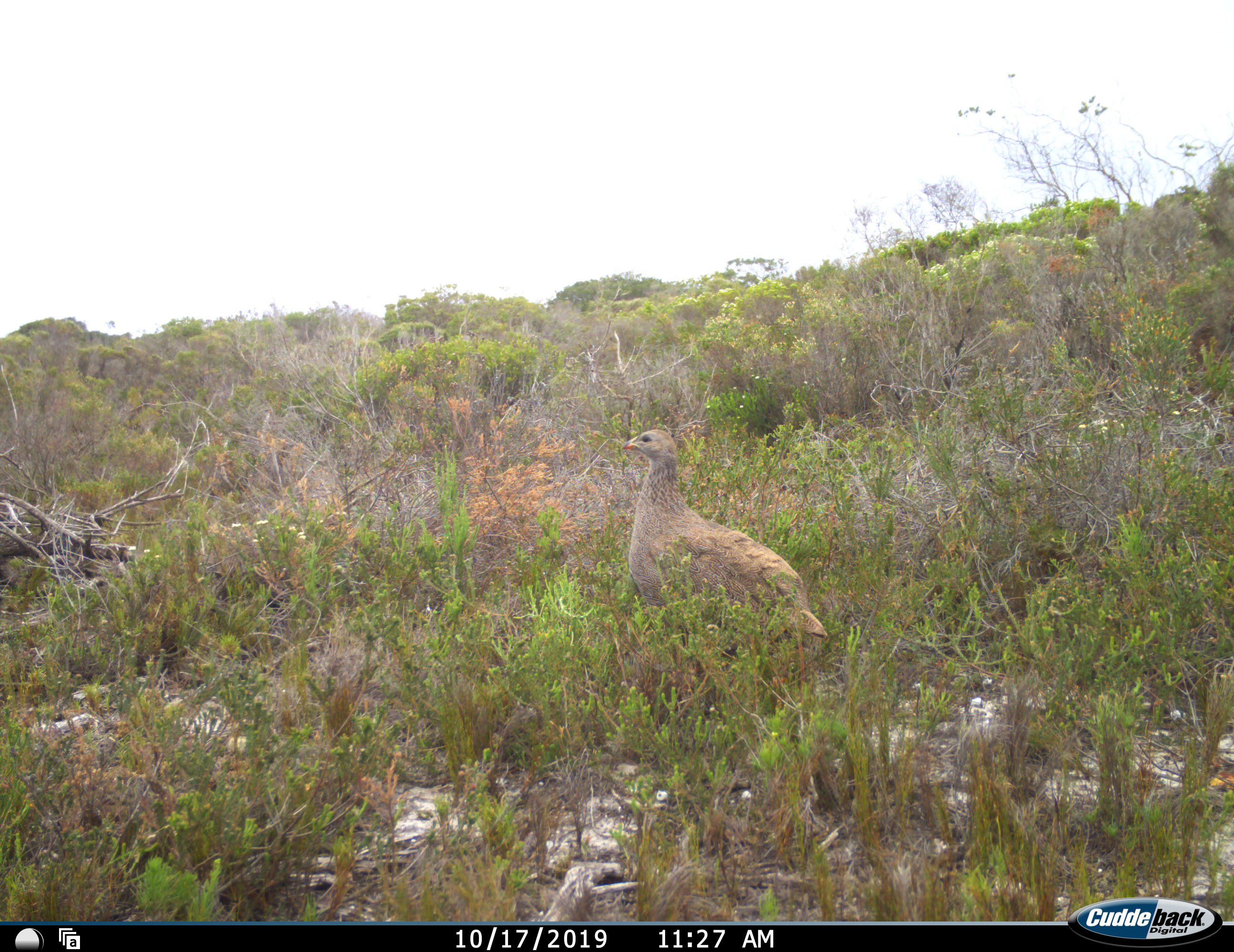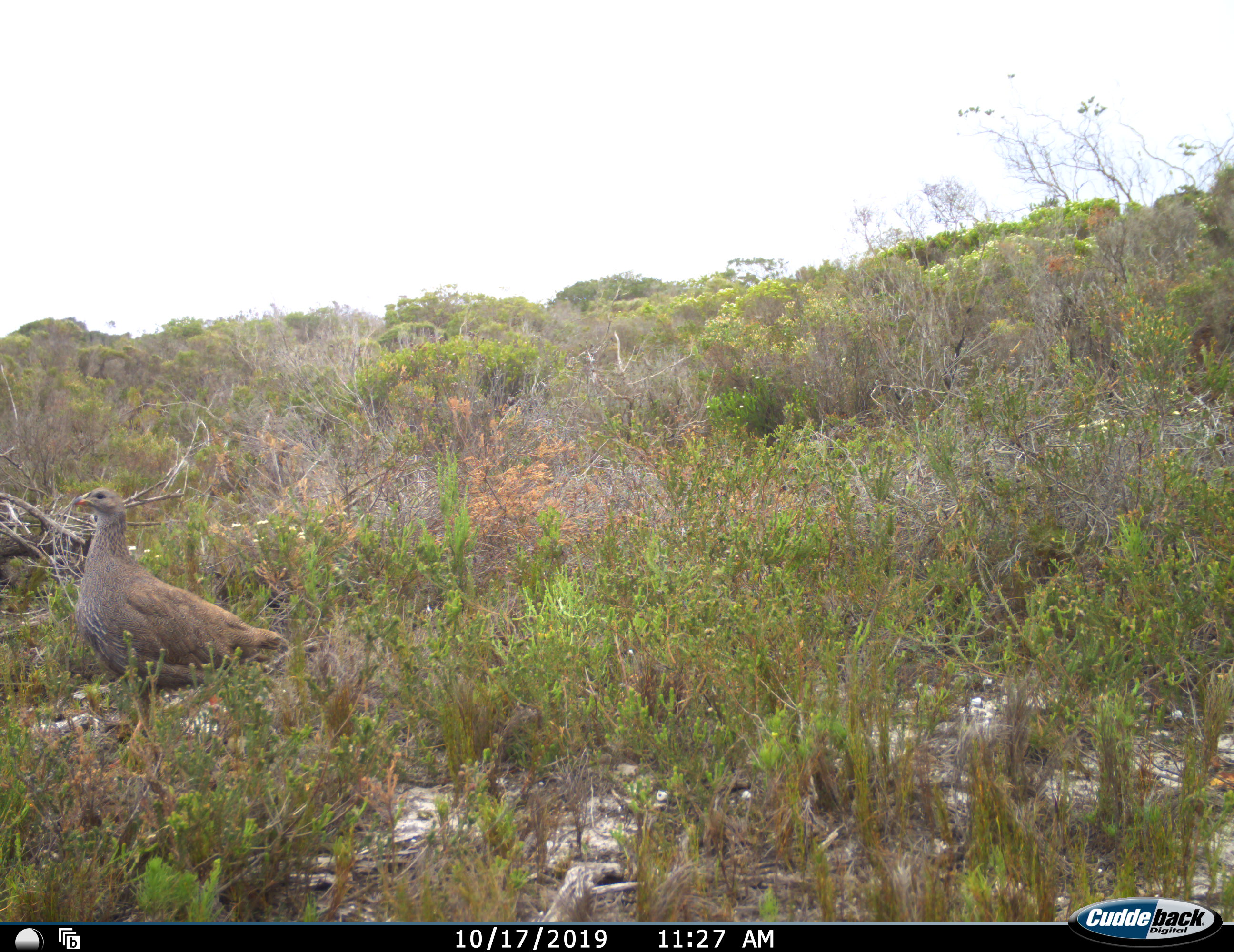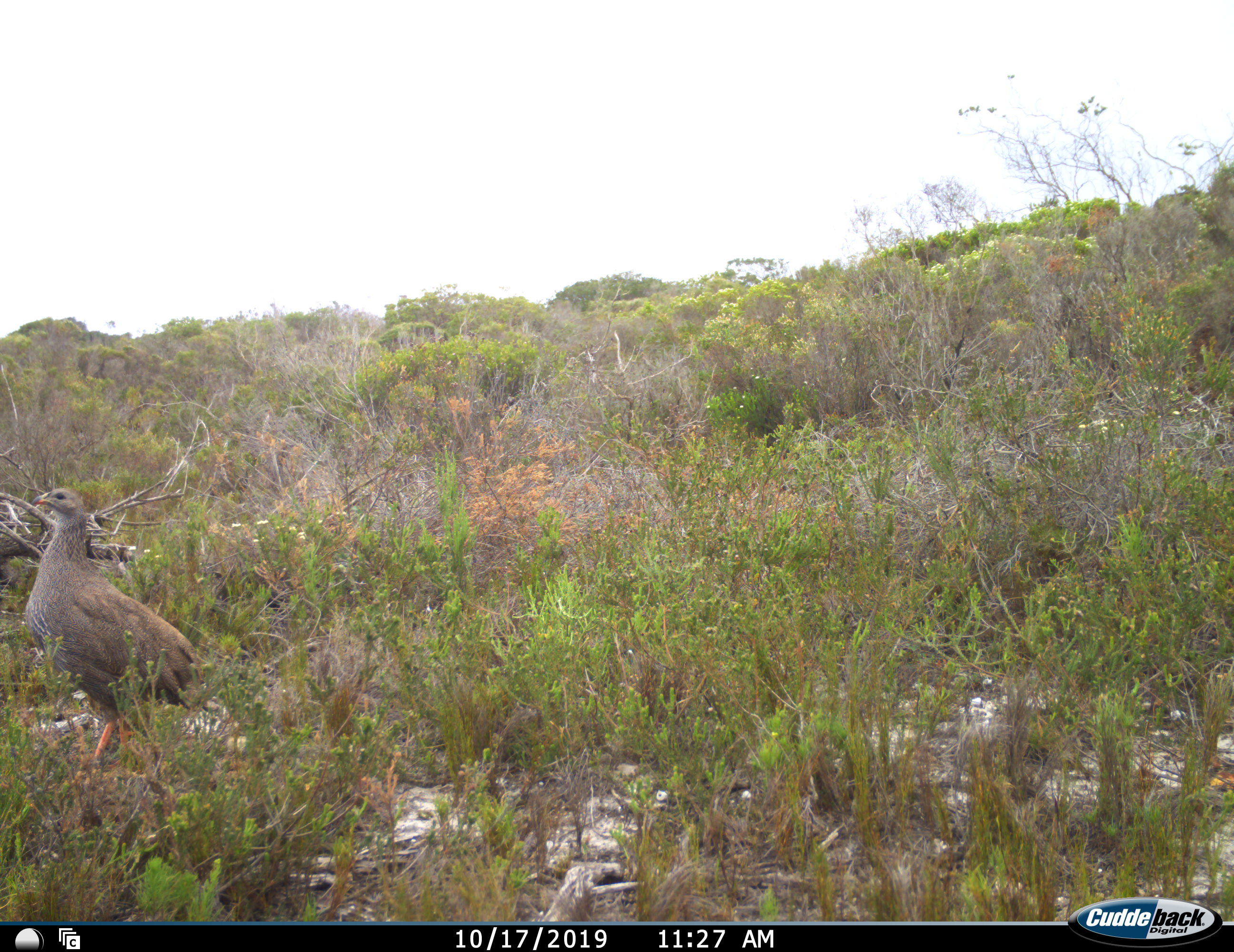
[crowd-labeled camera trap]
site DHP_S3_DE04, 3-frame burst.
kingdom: Animalia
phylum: Chordata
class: Aves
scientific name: Aves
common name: bird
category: birdother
Birdother (bird) (Aves), count 1. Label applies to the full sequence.